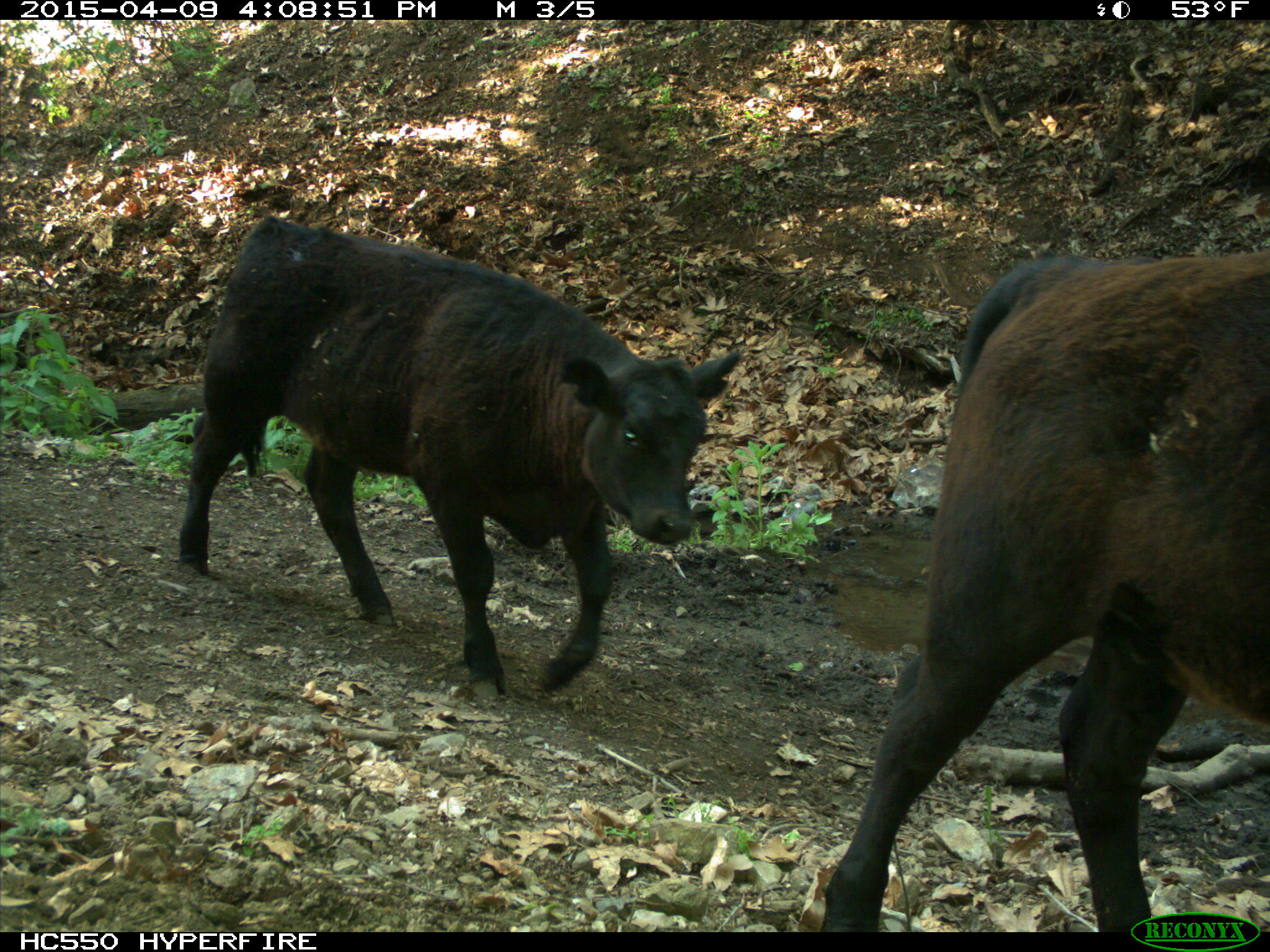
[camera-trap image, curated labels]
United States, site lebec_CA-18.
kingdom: Animalia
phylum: Chordata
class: Mammalia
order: Artiodactyla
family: Bovidae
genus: Bos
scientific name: Bos taurus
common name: domestic cow